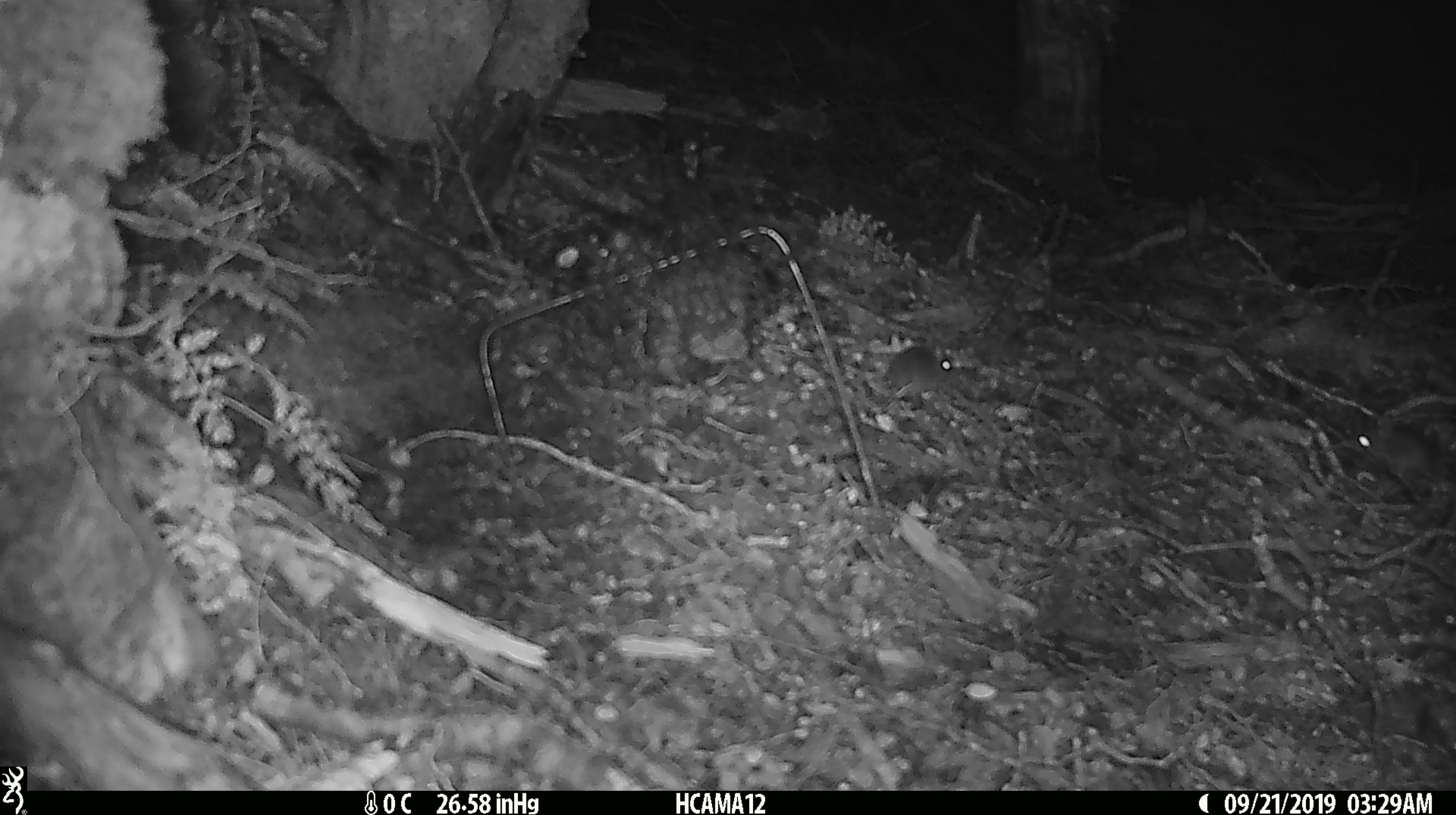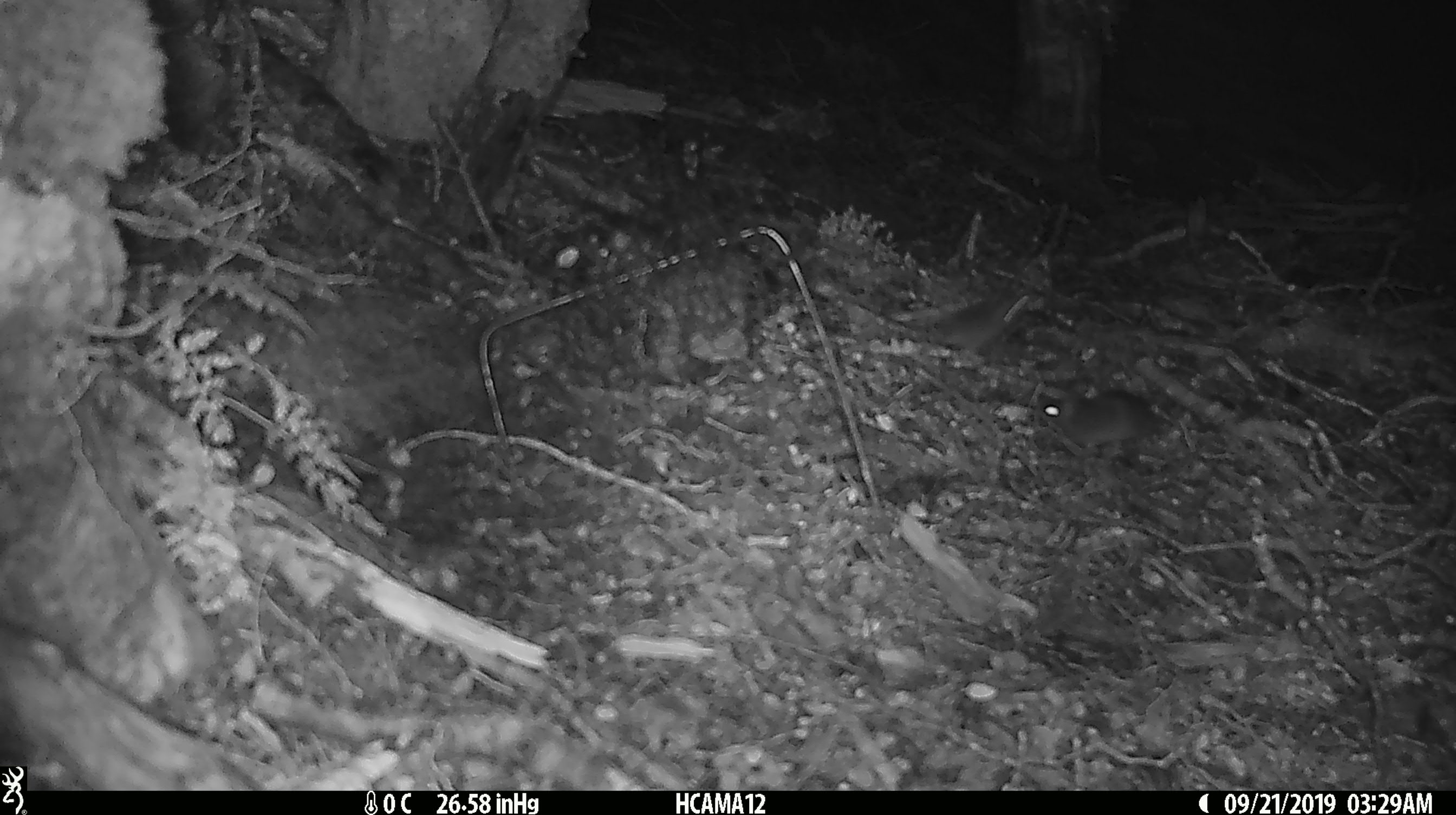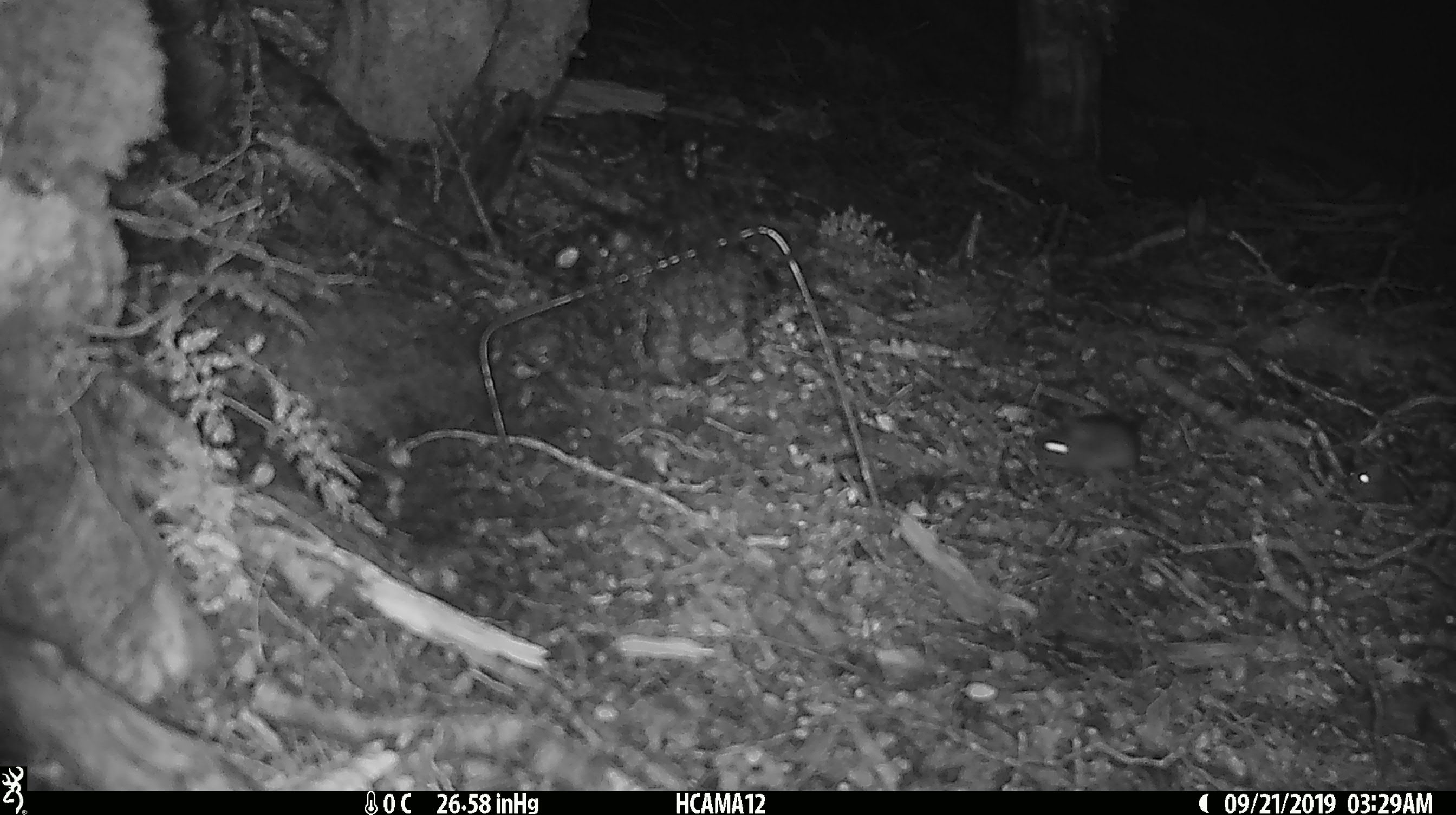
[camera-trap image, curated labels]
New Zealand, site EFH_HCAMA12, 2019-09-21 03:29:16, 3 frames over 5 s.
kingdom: Animalia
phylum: Chordata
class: Mammalia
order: Rodentia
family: Muridae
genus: Rattus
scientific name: Rattus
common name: rat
Rat (Rattus).